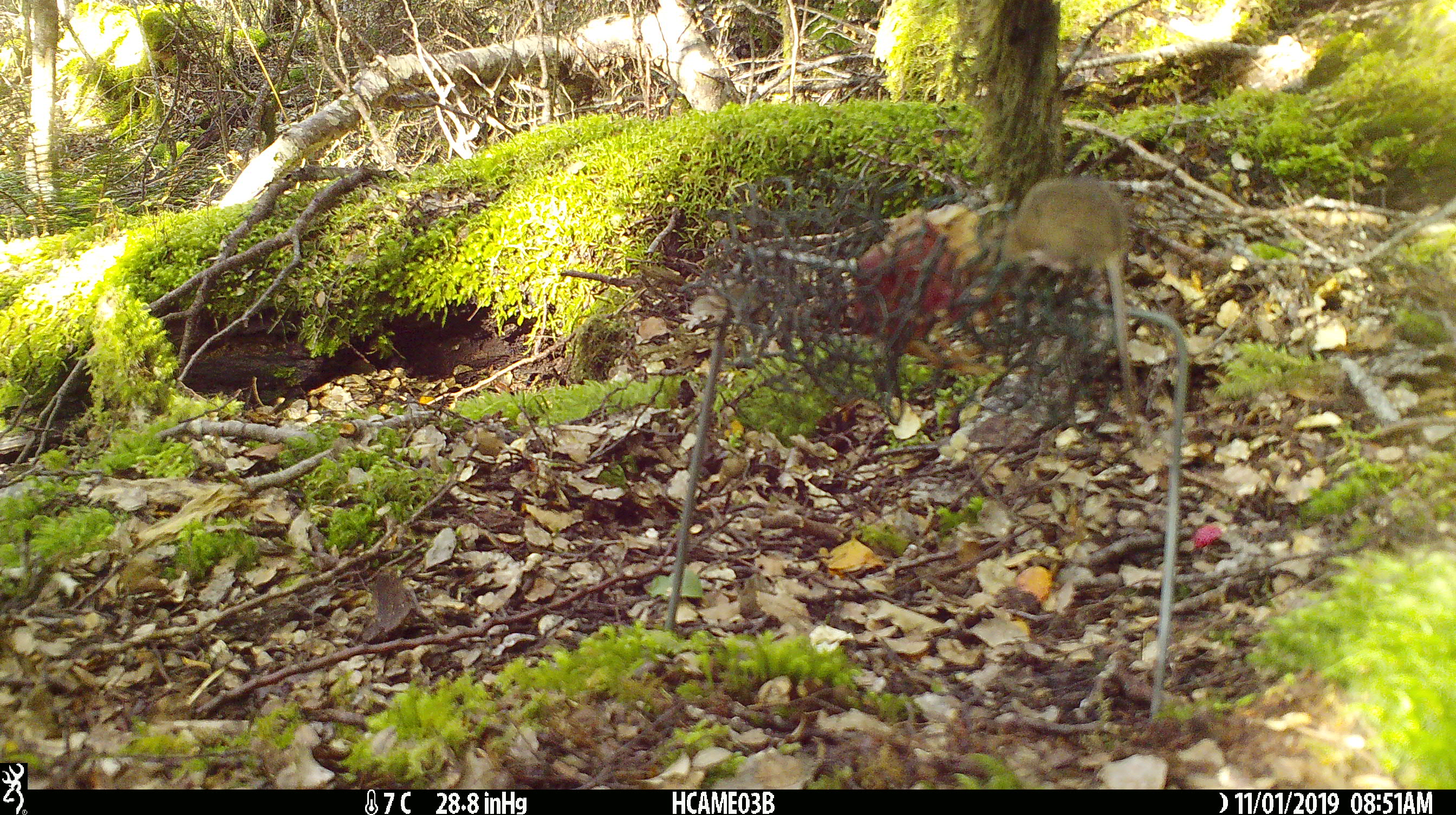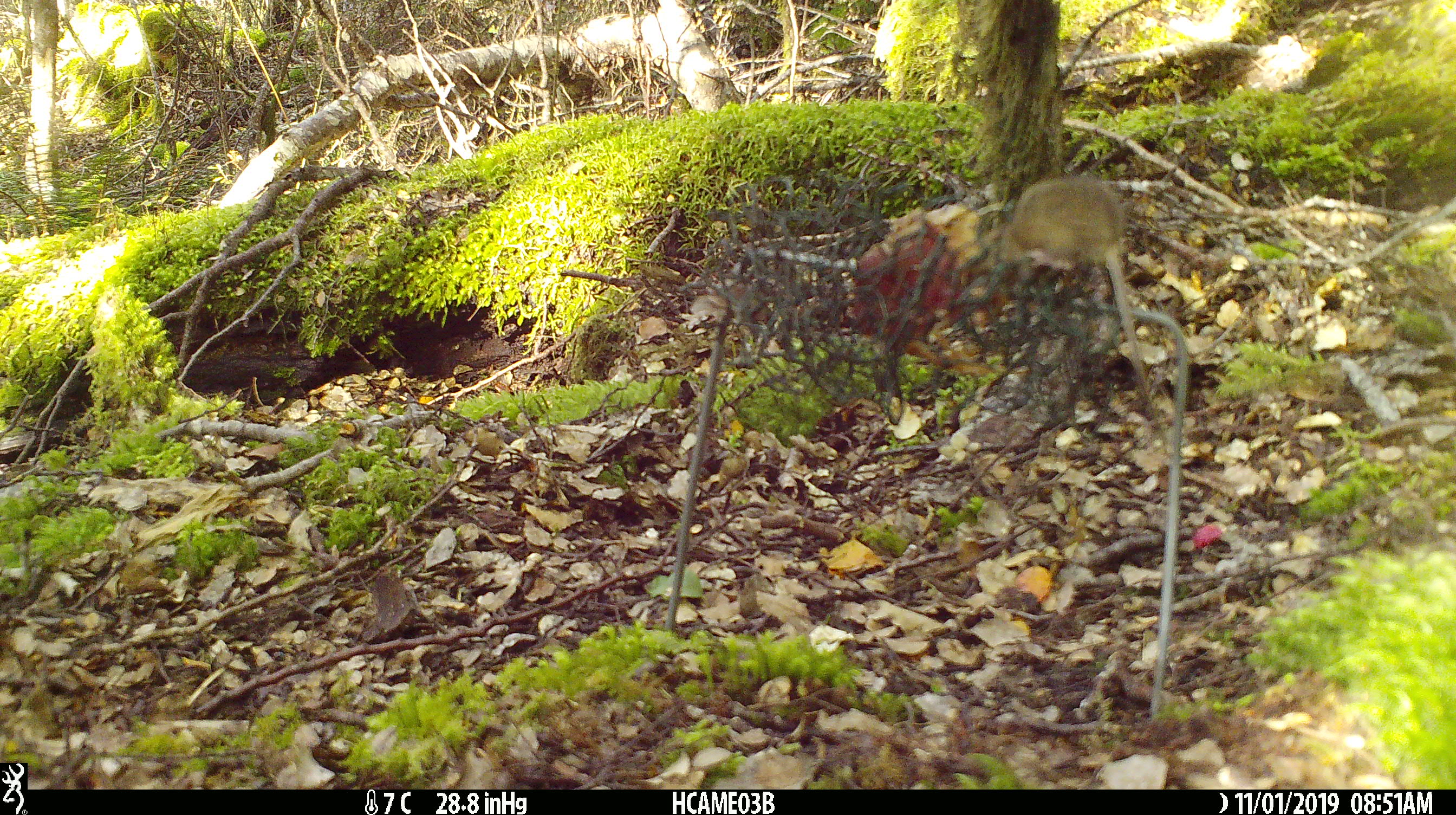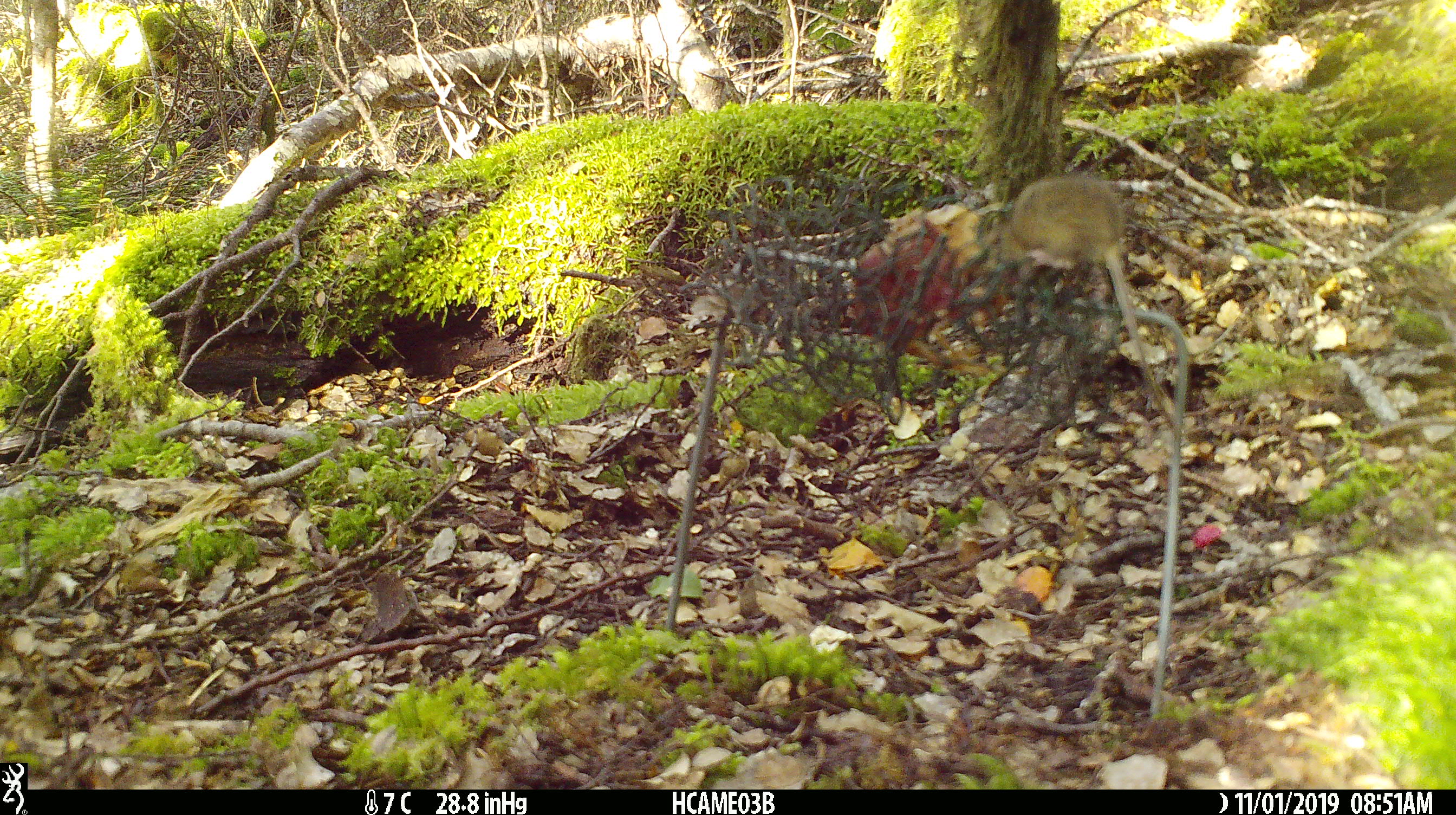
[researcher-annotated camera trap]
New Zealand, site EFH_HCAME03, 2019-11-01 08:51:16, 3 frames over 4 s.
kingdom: Animalia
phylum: Chordata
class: Mammalia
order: Rodentia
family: Muridae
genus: Mus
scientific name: Mus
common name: mouse